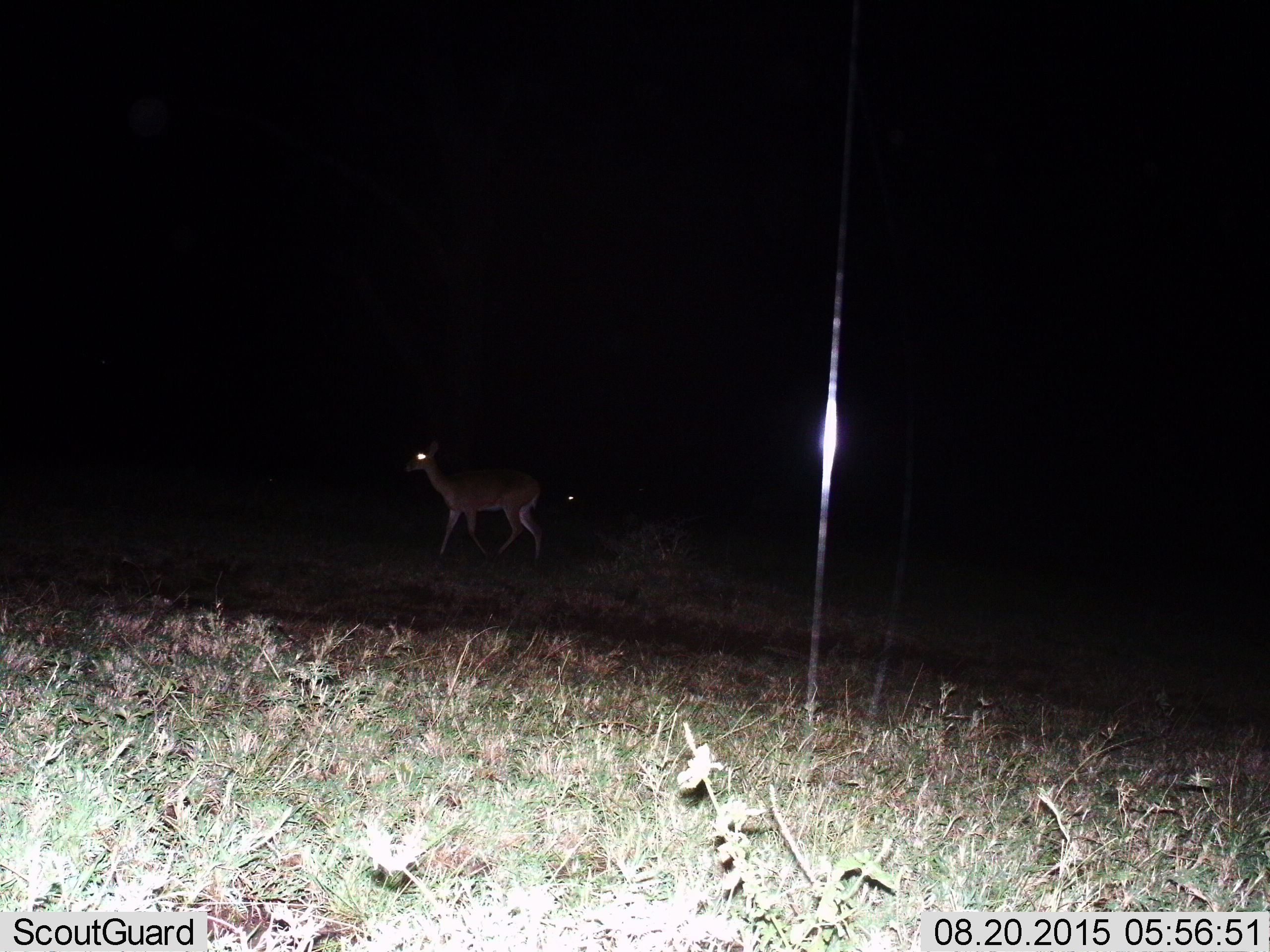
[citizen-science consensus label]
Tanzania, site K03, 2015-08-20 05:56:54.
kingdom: Animalia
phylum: Chordata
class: Mammalia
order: Artiodactyla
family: Bovidae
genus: Nanger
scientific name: Nanger granti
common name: grant's gazelle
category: gazellegrants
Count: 1.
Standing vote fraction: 50%.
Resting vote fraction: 0%.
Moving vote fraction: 50%.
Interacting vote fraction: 0%.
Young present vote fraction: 0%.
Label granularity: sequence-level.